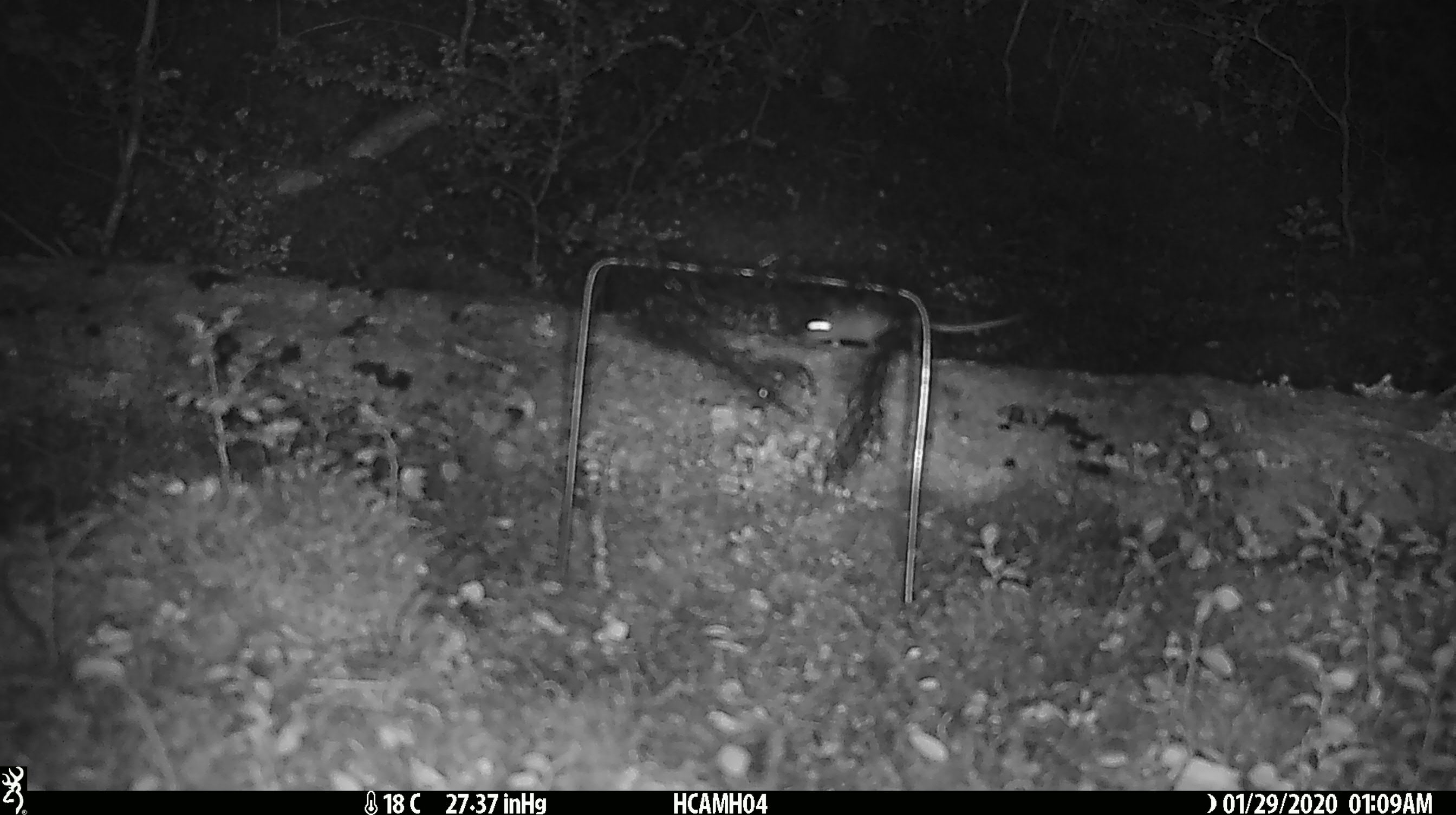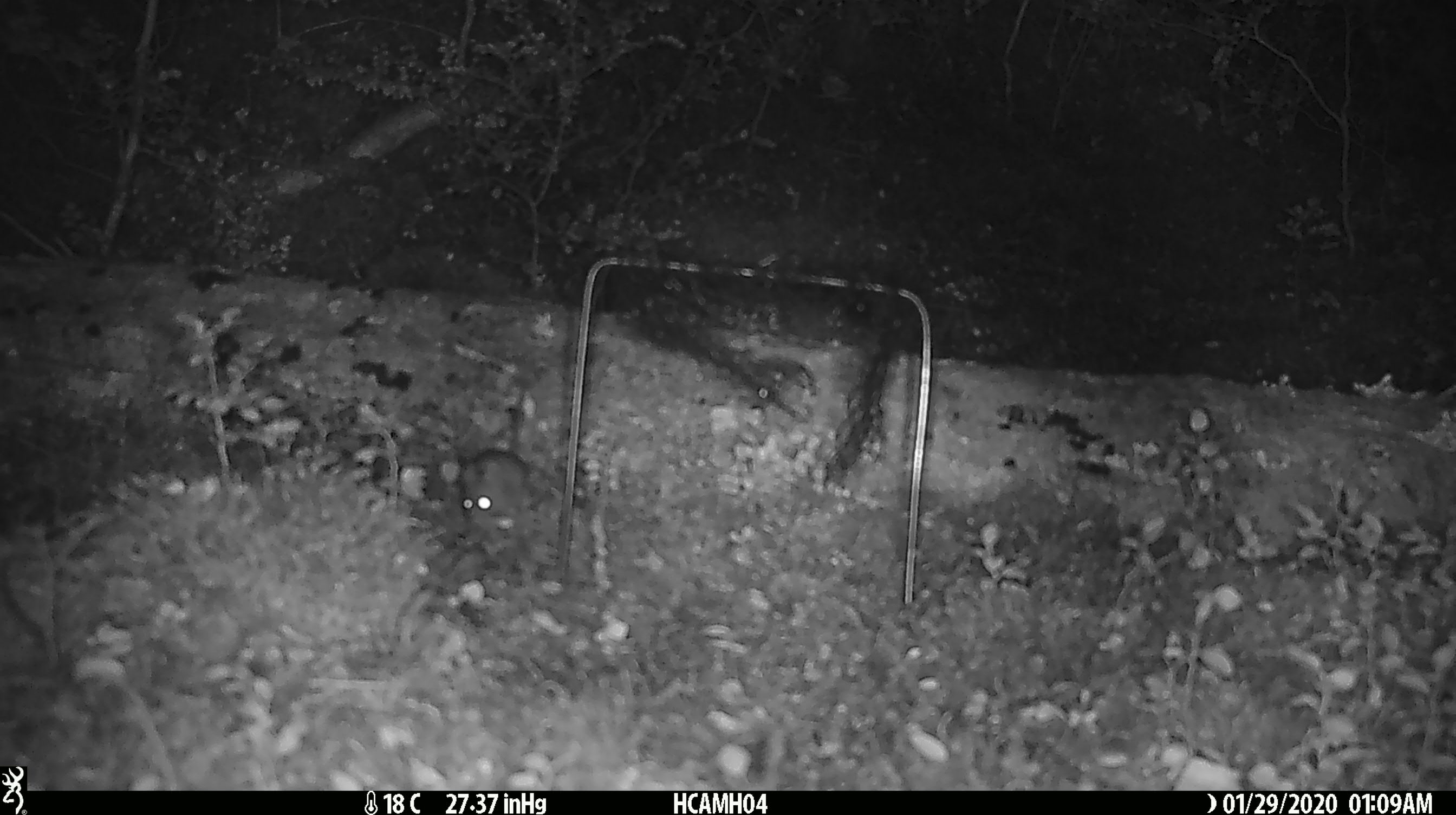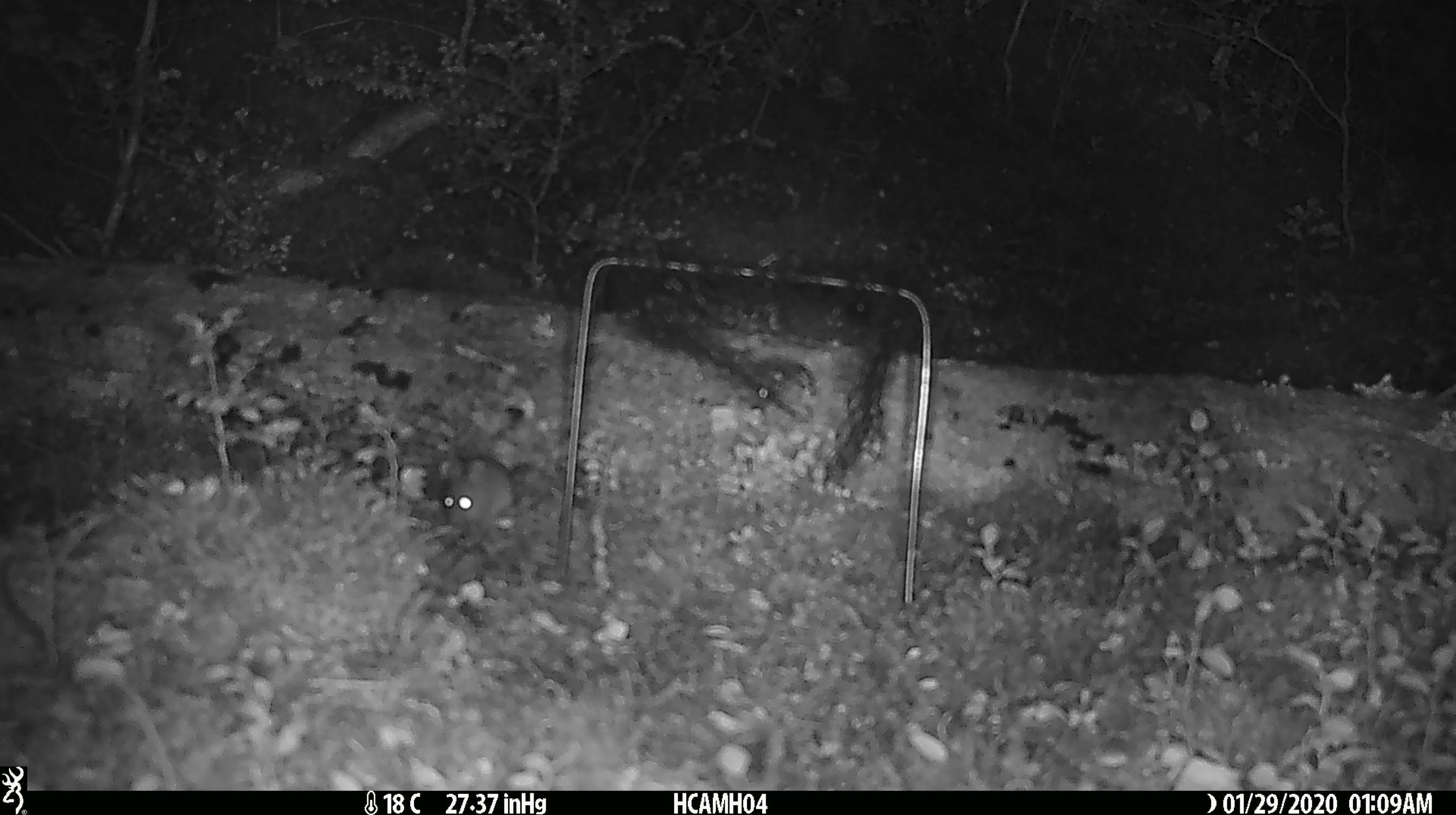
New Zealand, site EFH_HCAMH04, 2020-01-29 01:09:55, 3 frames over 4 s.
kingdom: Animalia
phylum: Chordata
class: Mammalia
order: Rodentia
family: Muridae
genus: Mus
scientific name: Mus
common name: mouse